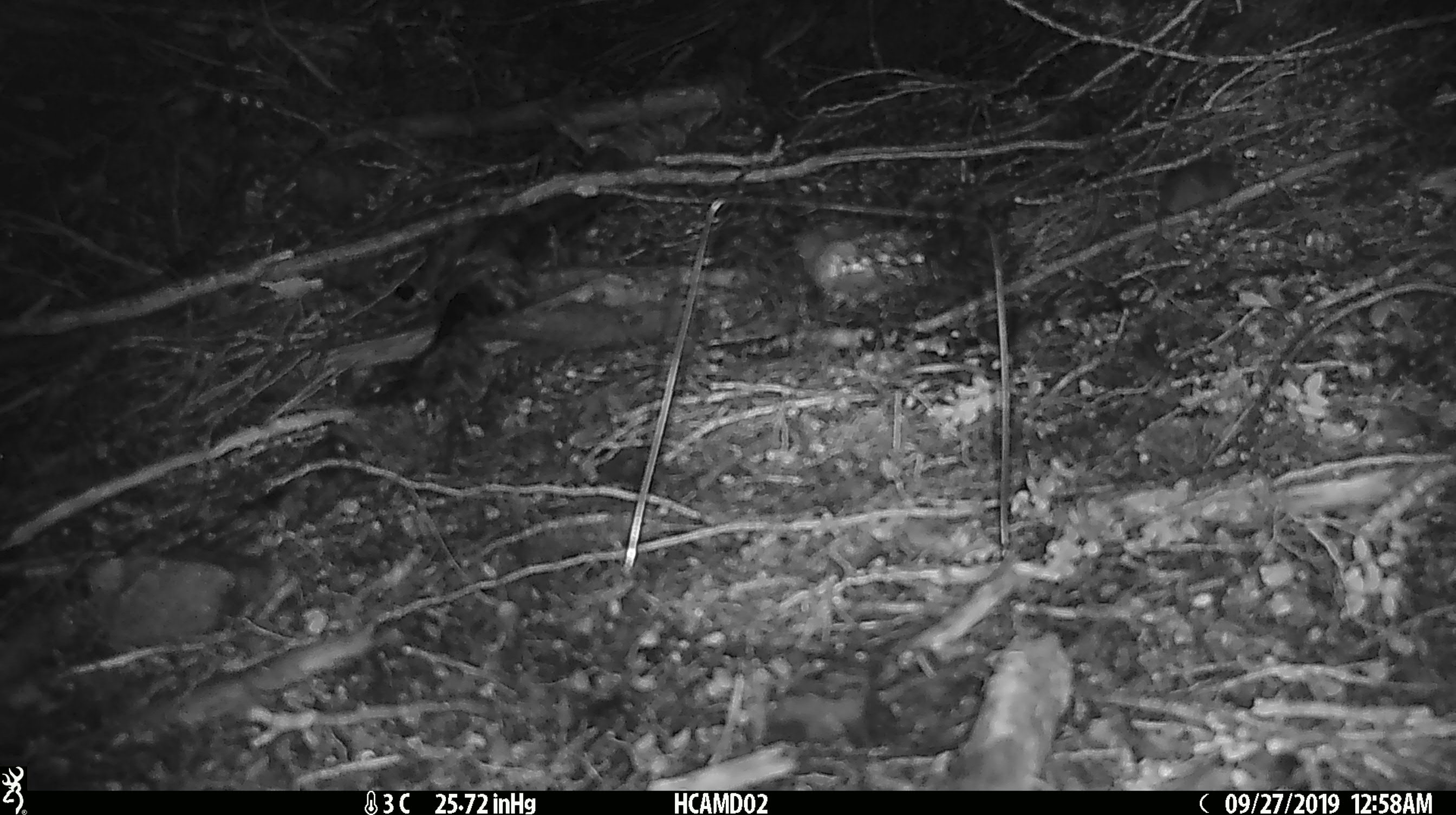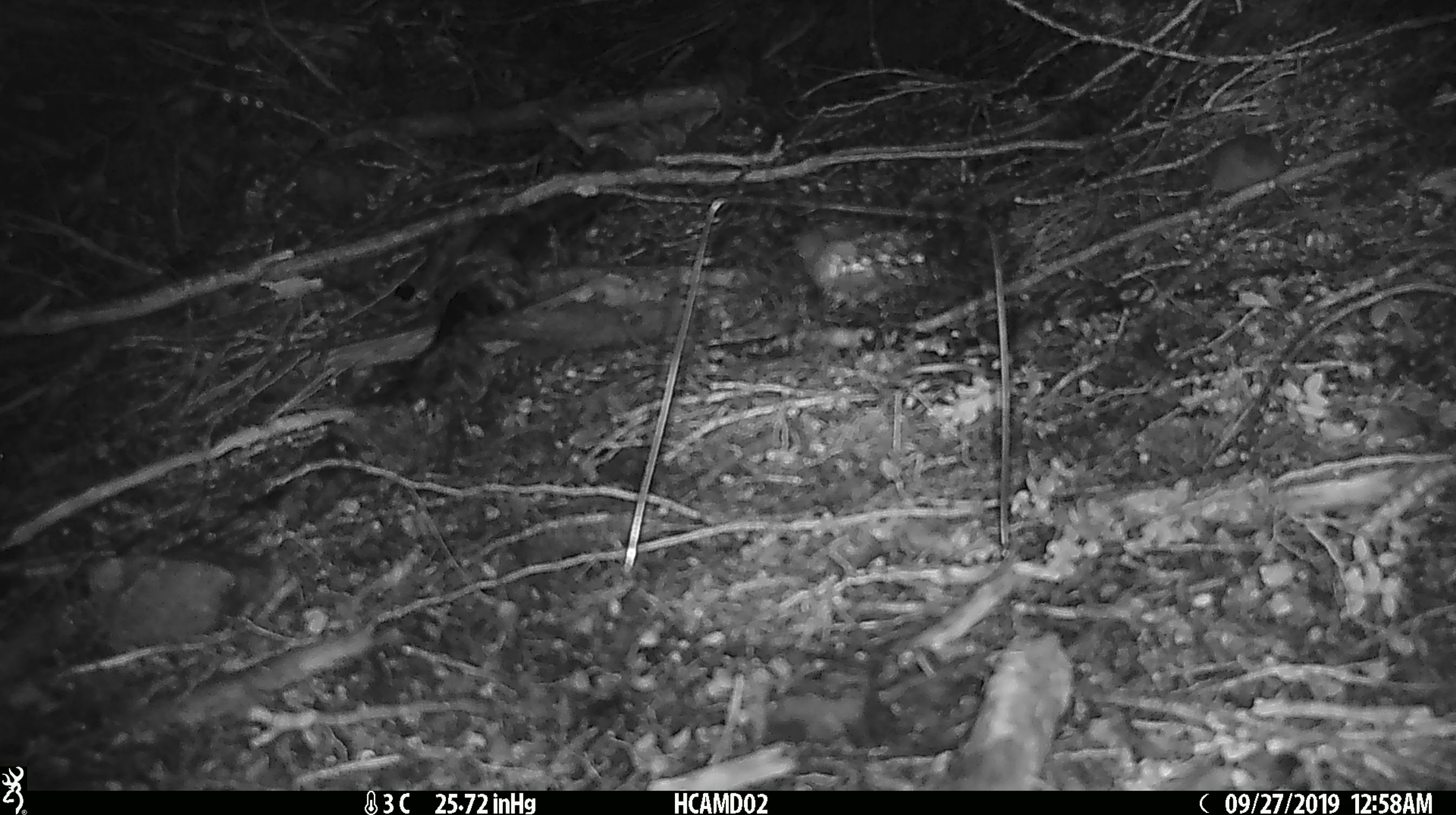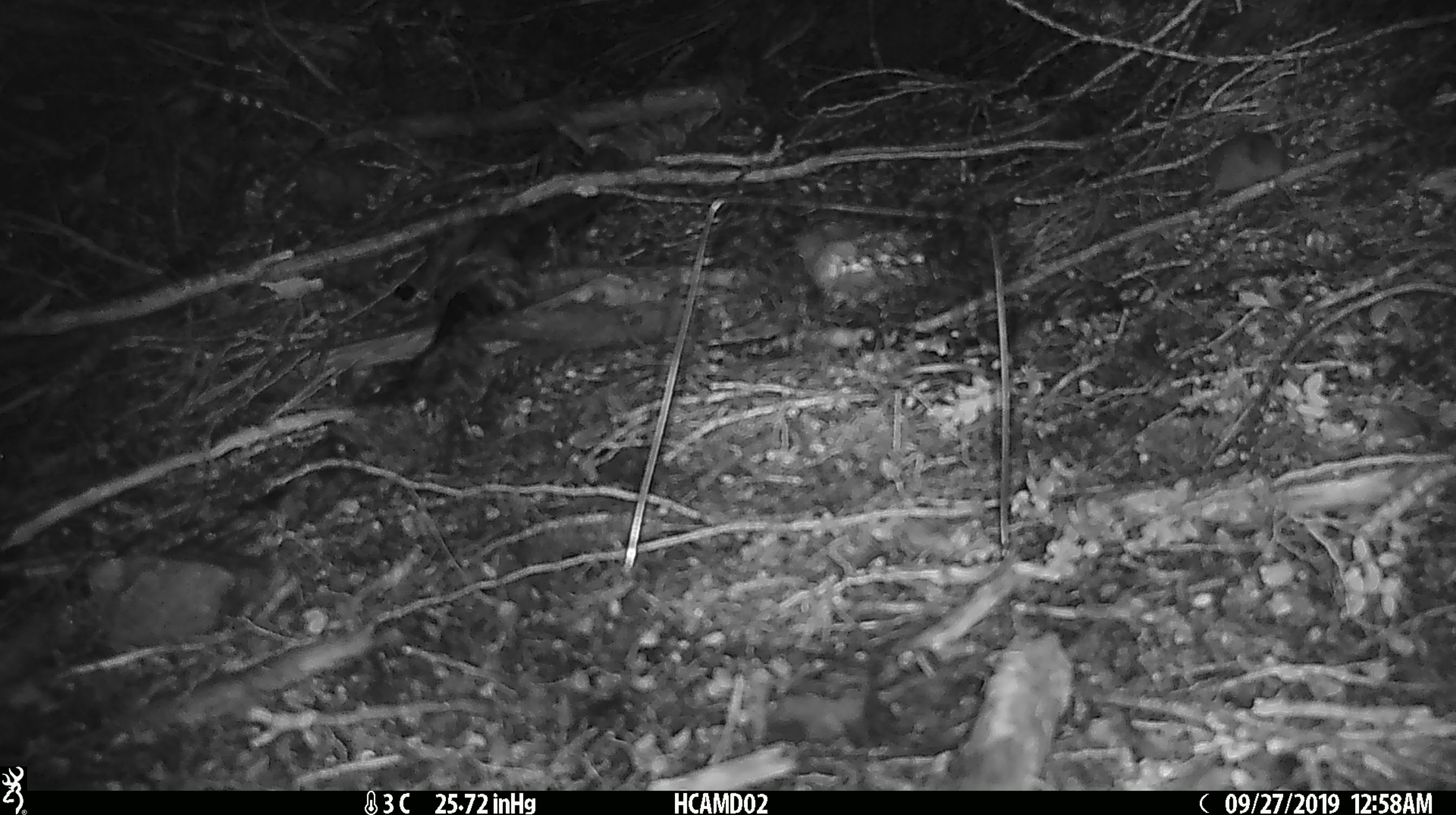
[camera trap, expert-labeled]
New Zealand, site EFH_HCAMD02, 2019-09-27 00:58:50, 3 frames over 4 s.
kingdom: Animalia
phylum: Chordata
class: Mammalia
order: Rodentia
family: Muridae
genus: Mus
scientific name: Mus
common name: mouse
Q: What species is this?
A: Mouse (Mus).